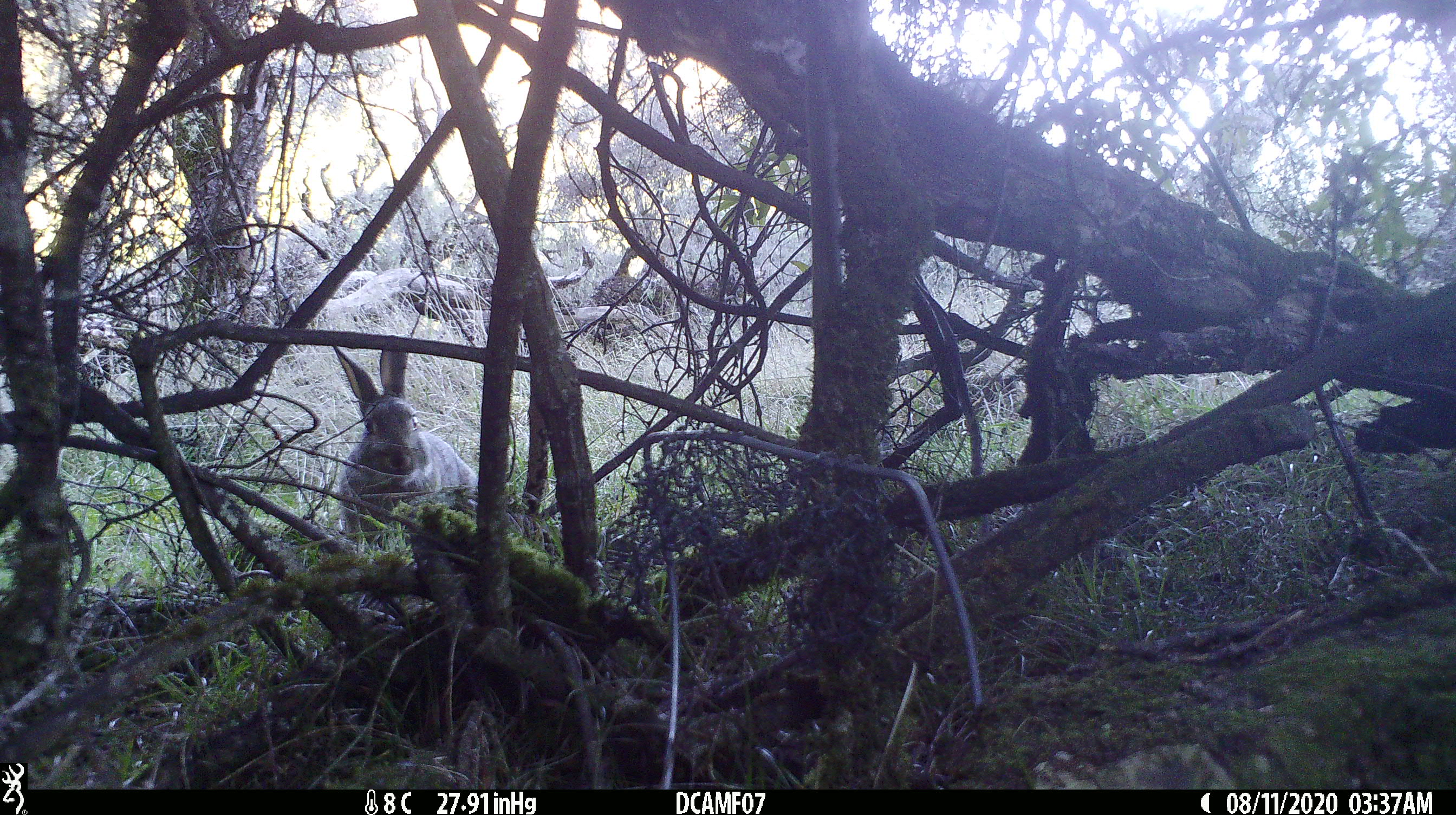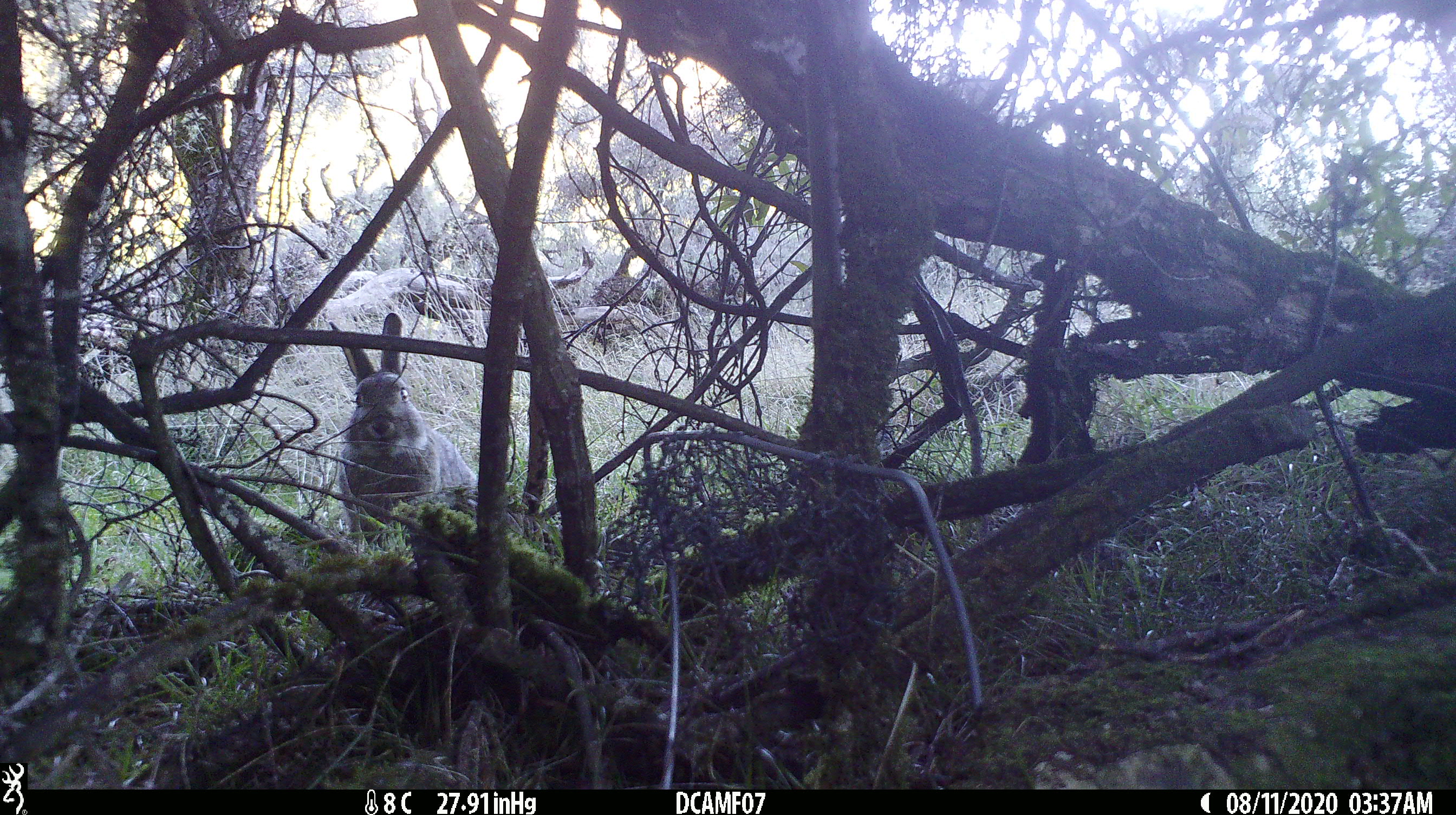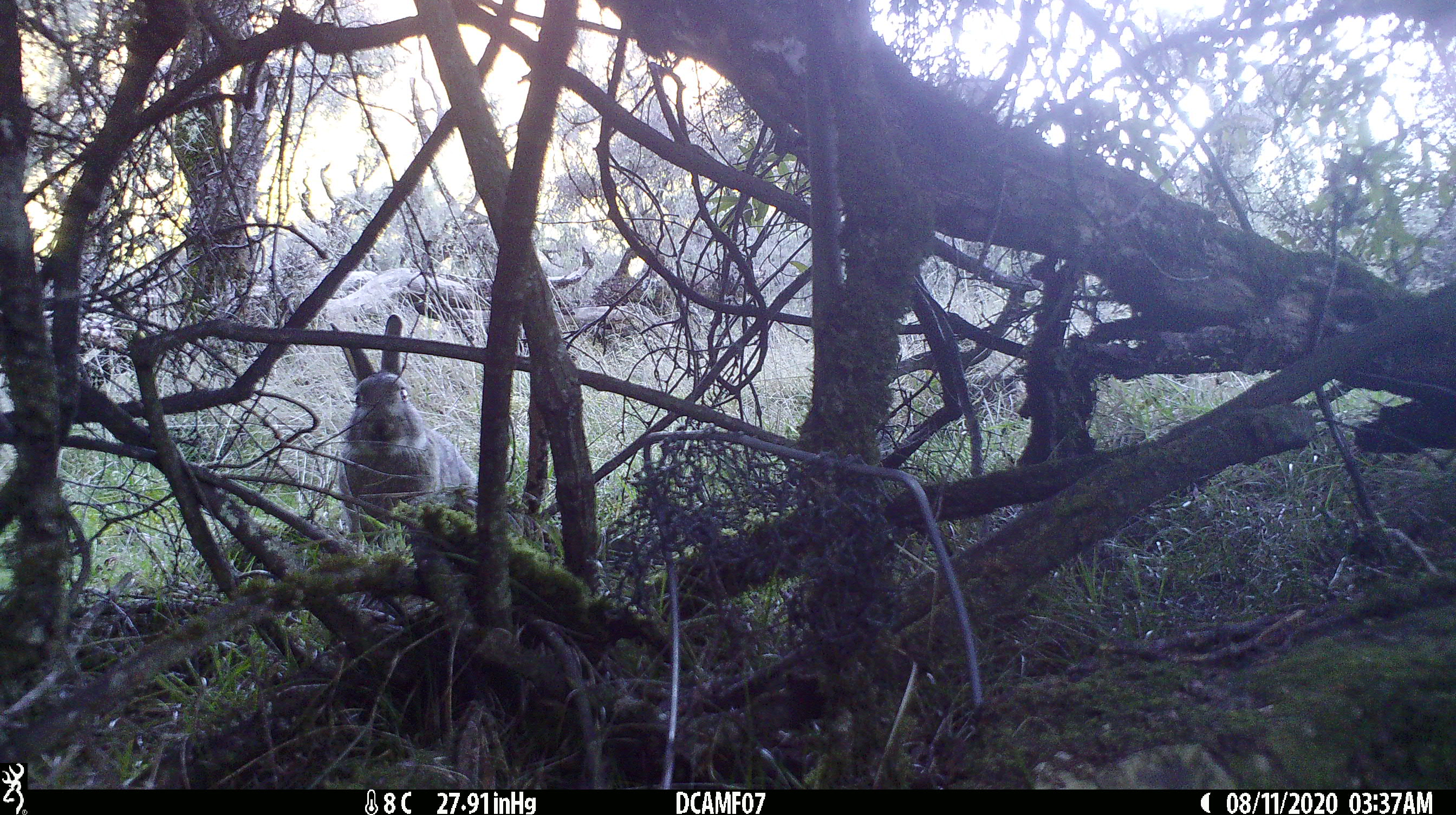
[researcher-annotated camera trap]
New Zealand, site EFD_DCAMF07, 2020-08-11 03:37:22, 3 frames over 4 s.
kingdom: Animalia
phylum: Chordata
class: Mammalia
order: Lagomorpha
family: Leporidae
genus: Oryctolagus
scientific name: Oryctolagus cuniculus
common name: european rabbit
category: rabbit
Rabbit (european rabbit) (Oryctolagus cuniculus).